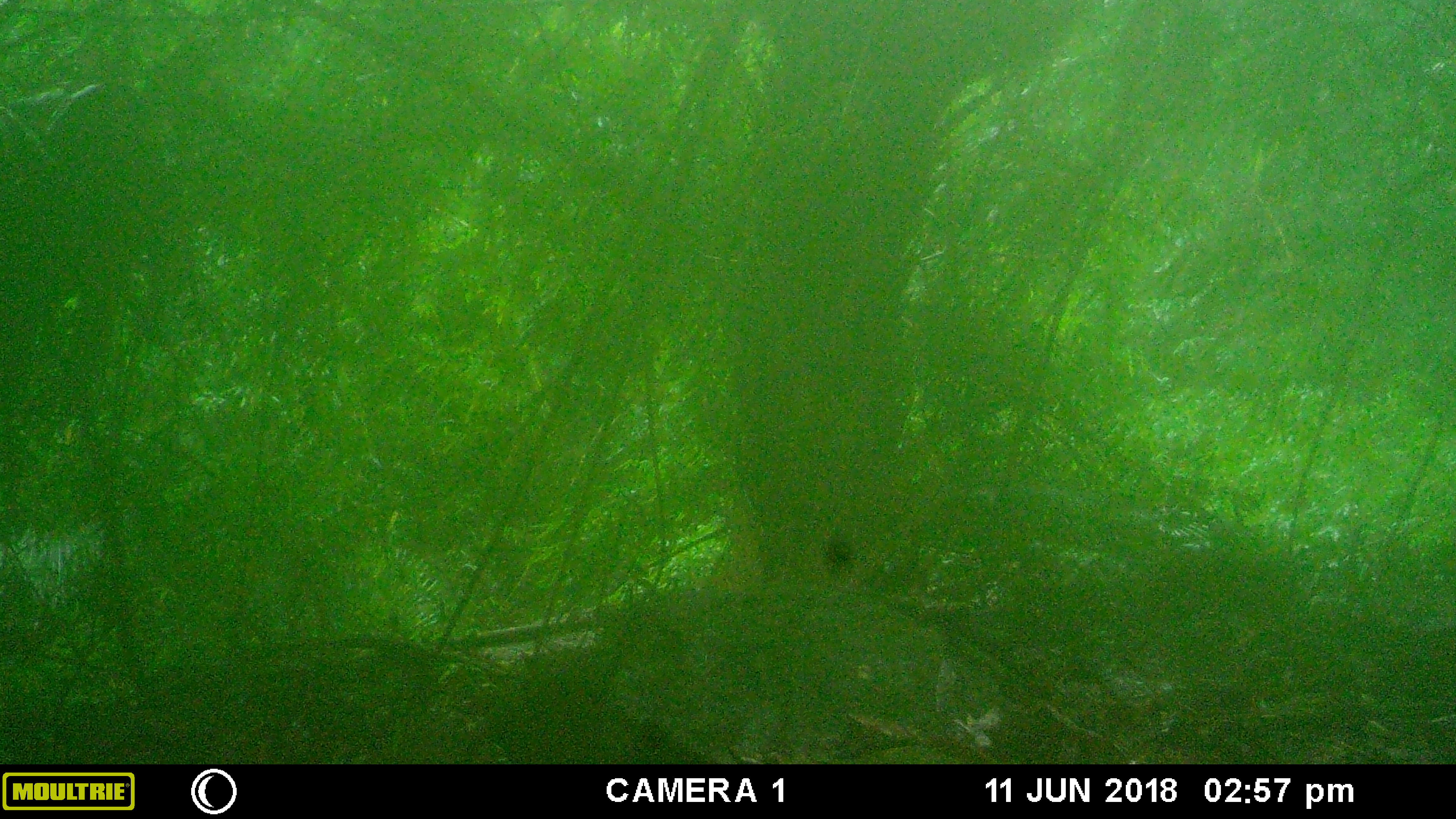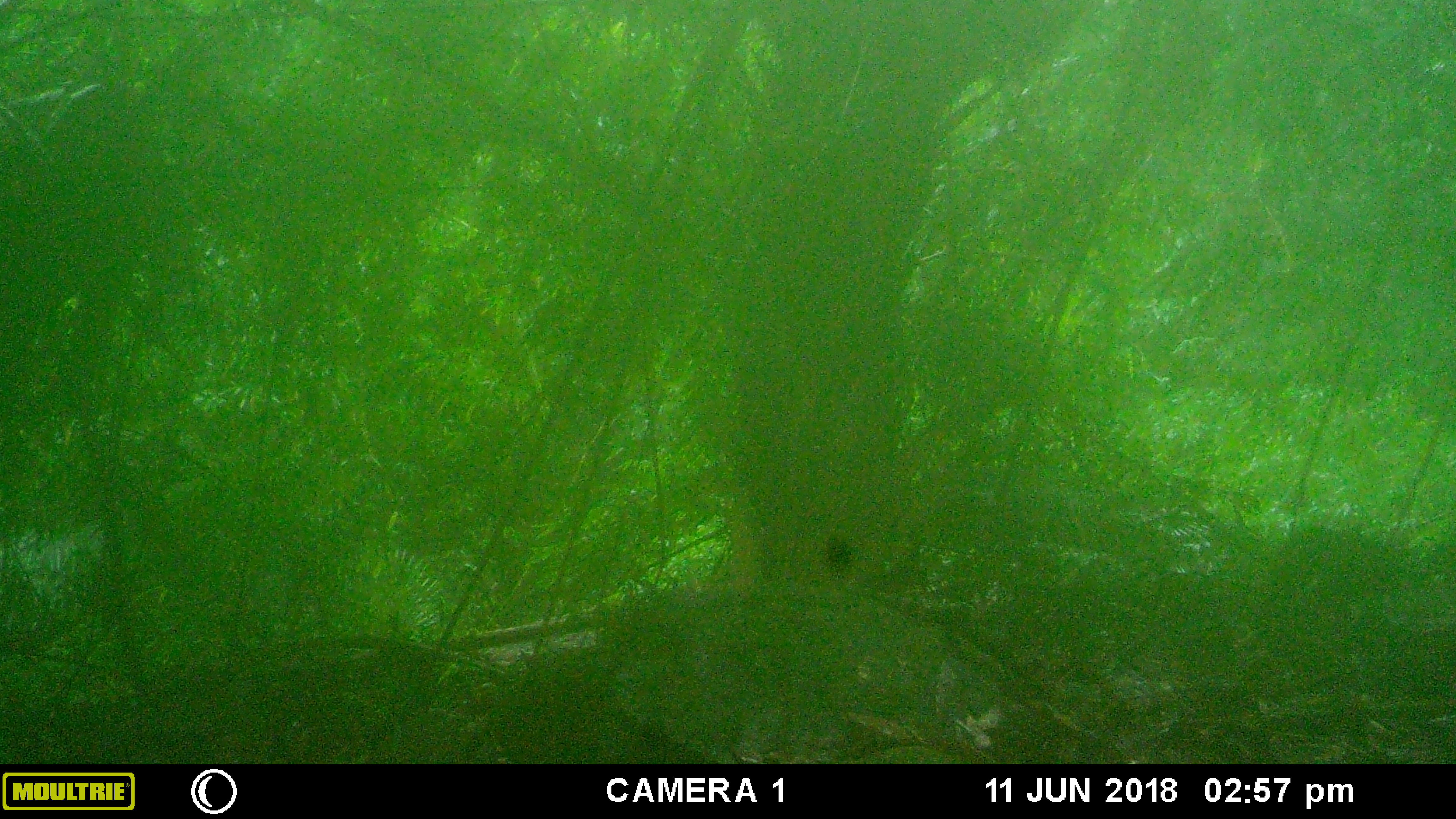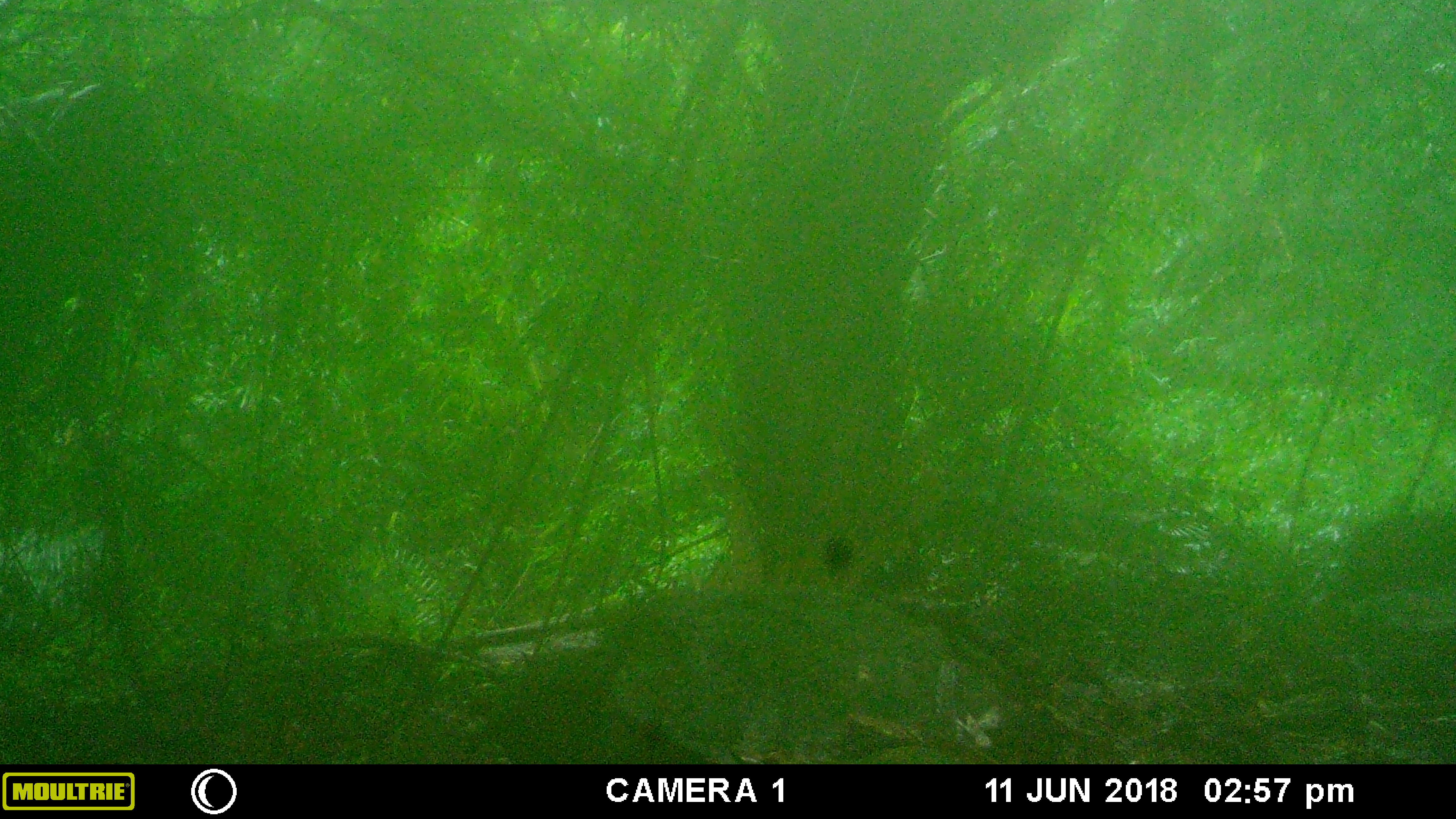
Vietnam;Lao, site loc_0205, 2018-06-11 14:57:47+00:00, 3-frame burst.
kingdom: Animalia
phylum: Chordata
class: Mammalia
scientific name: Mammalia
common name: mammal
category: unidentified small mammal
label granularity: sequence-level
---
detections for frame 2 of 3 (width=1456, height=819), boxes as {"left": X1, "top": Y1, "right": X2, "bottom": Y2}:
unidentified small mammal: {"left": 1273, "top": 523, "right": 1391, "bottom": 605}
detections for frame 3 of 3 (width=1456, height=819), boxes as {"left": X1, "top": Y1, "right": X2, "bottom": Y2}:
unidentified small mammal: {"left": 1342, "top": 510, "right": 1456, "bottom": 598}